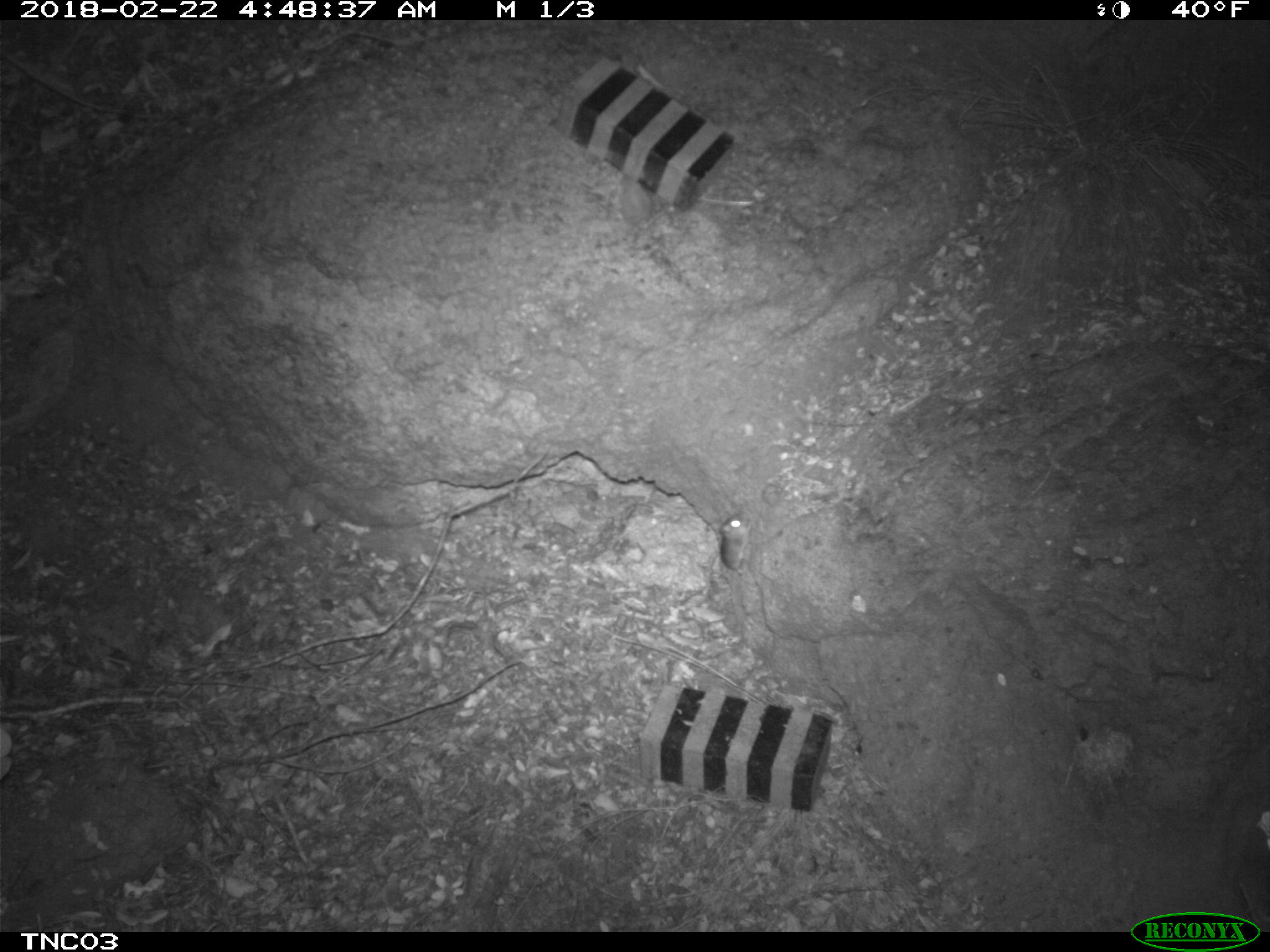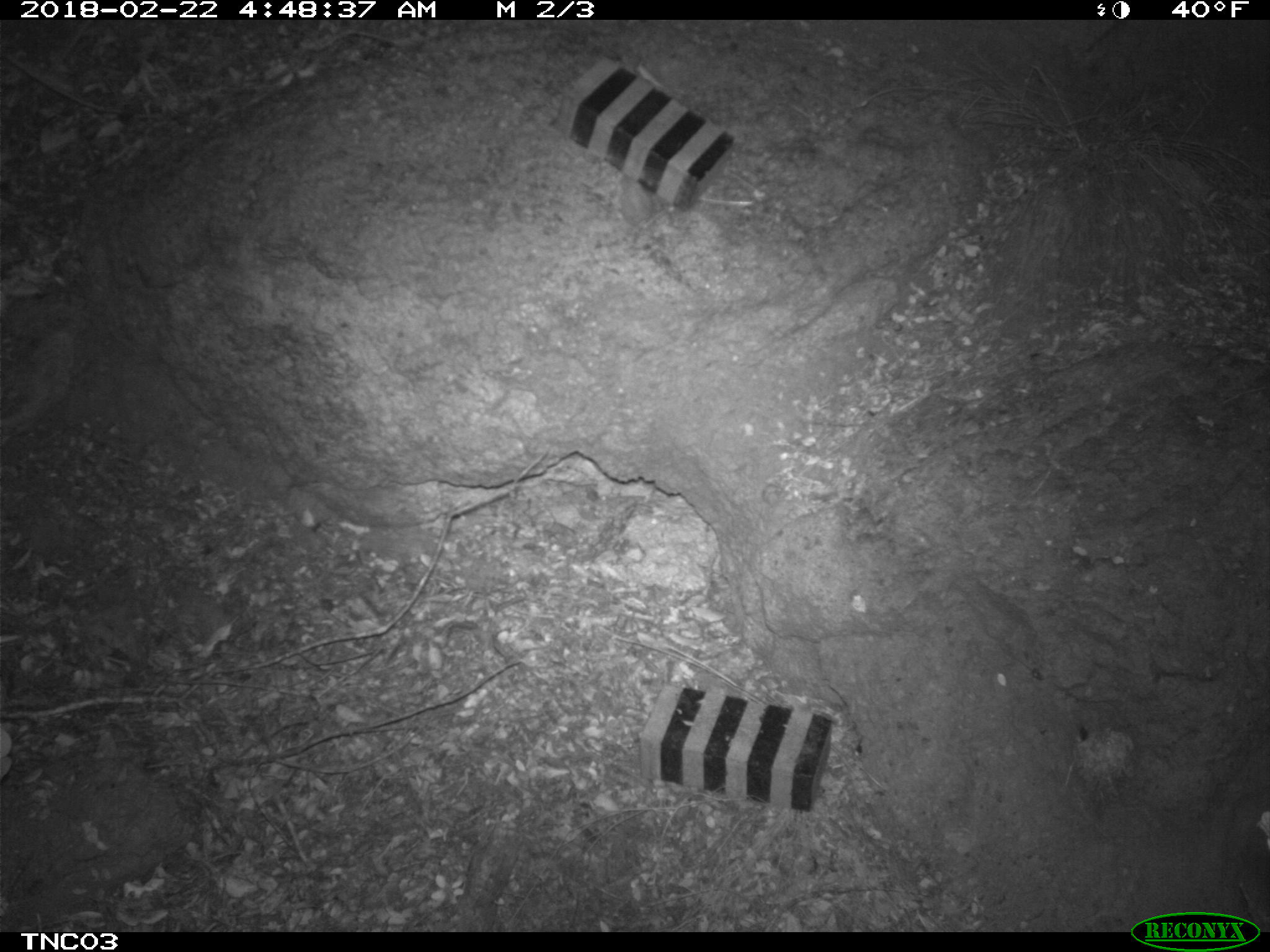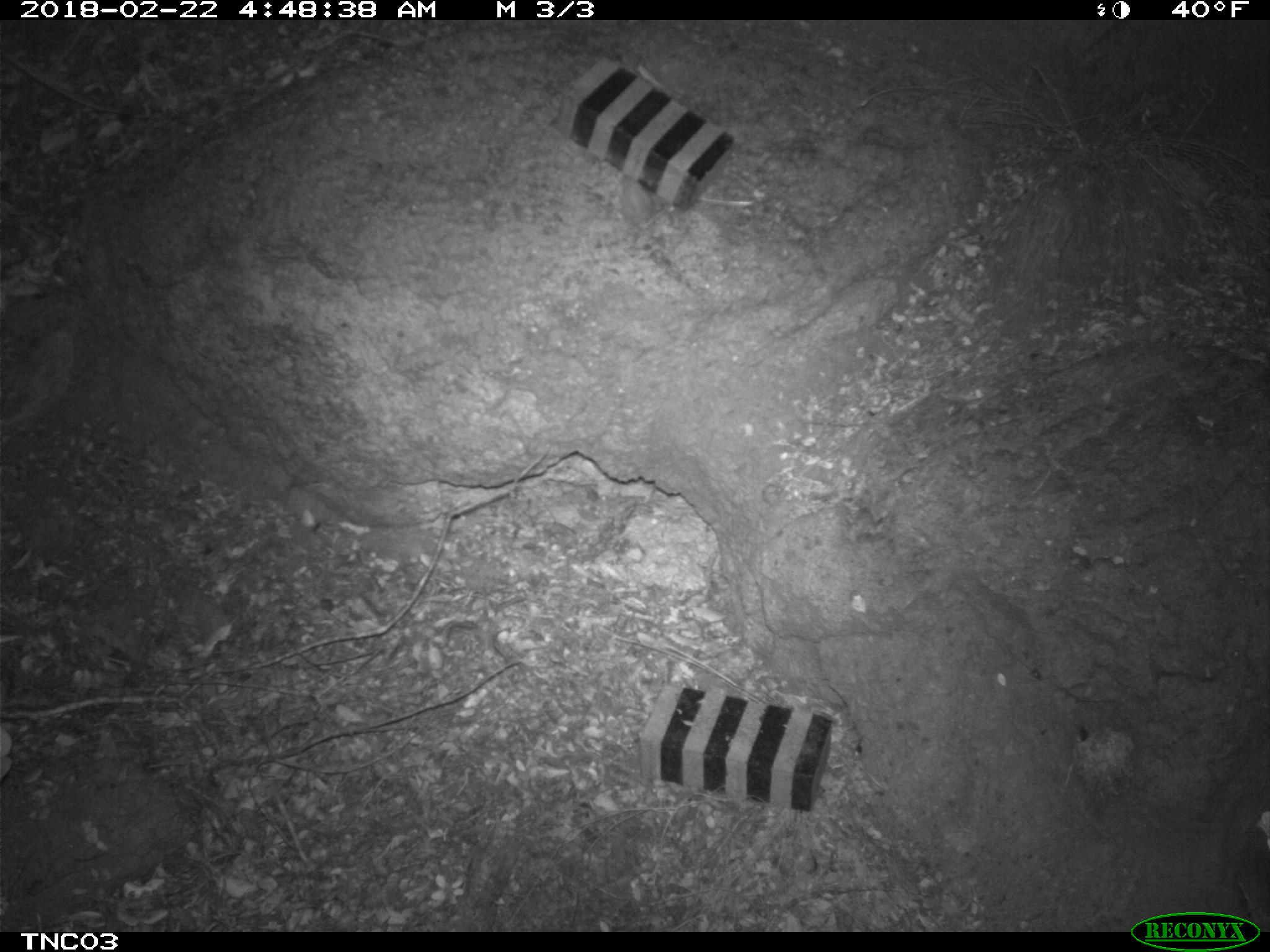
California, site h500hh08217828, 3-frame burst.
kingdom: Animalia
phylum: Chordata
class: Mammalia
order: Rodentia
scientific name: Rodentia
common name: rodent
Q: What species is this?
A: Rodent (Rodentia).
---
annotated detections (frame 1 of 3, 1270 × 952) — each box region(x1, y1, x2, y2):
rodent: region(711, 511, 752, 575)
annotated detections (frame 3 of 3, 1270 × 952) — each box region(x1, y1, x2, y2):
rodent: region(618, 174, 665, 229)